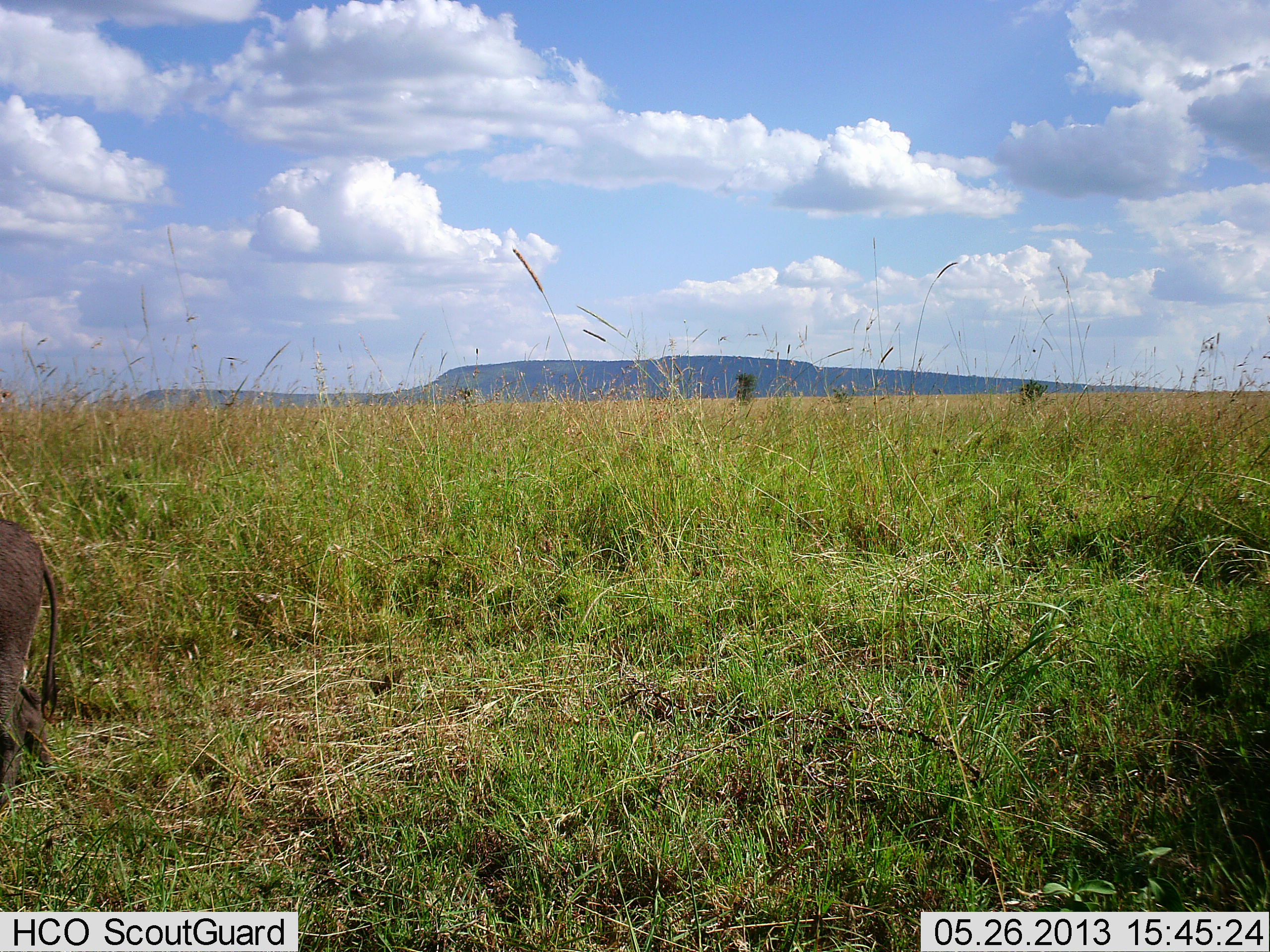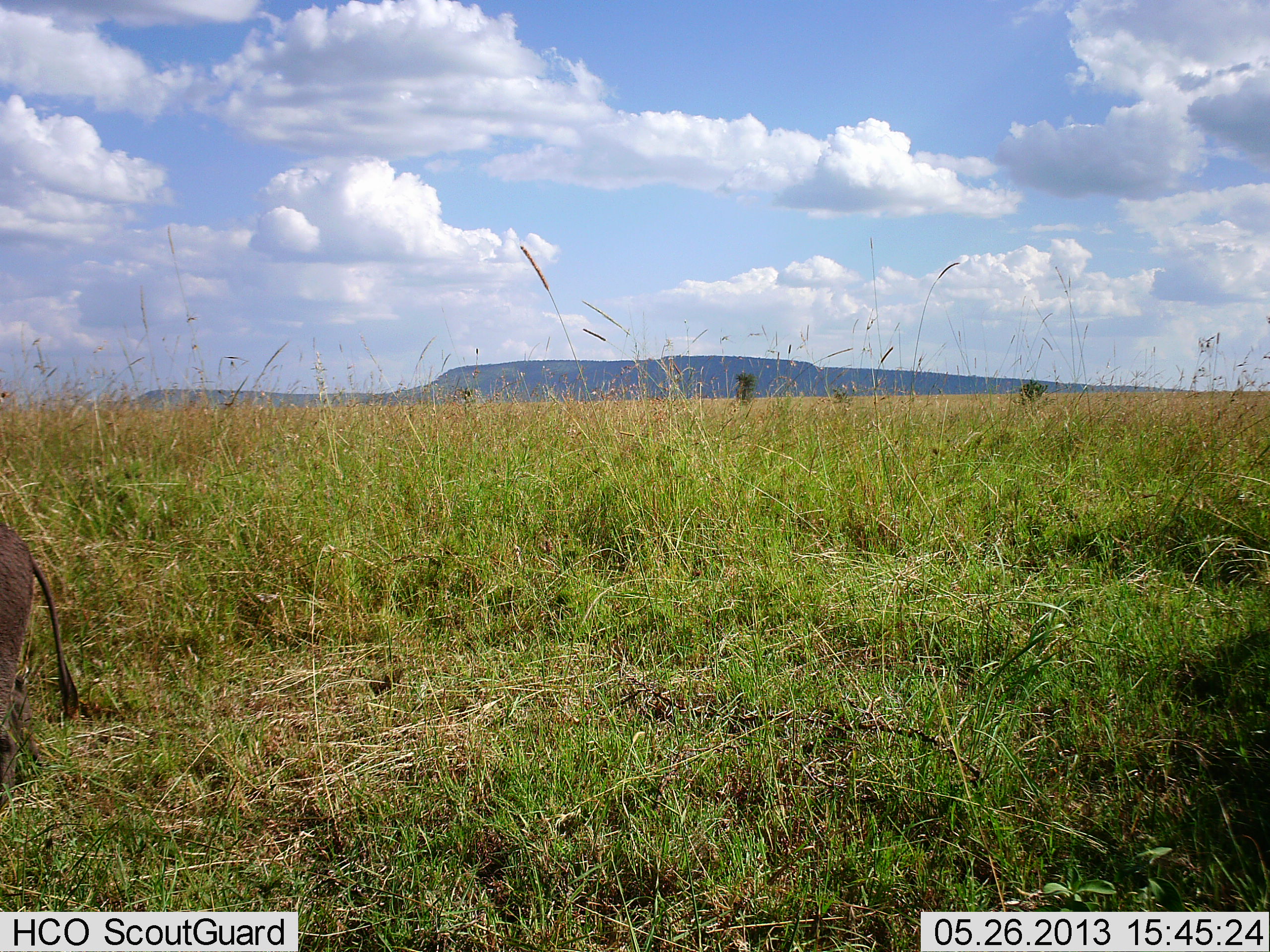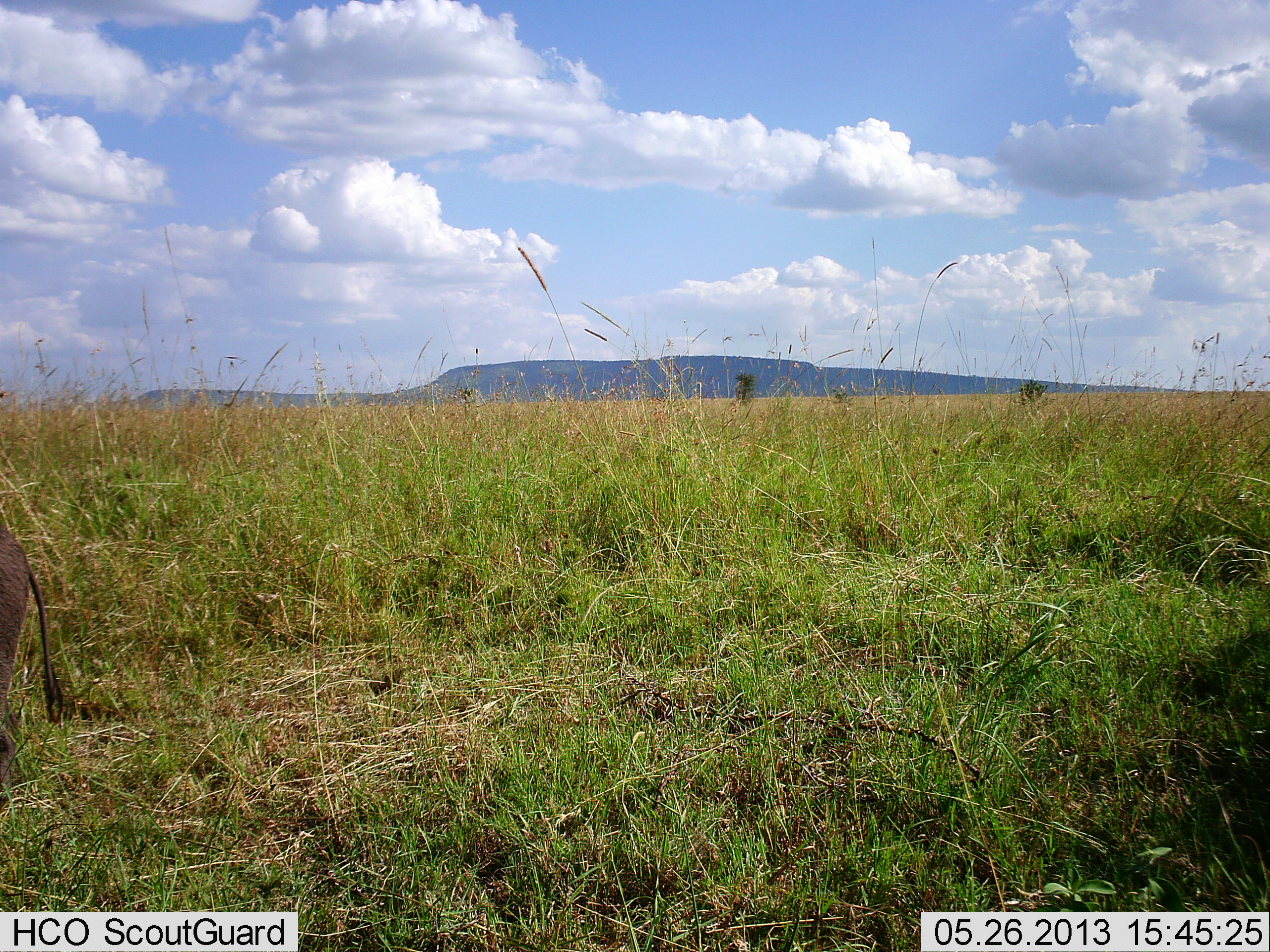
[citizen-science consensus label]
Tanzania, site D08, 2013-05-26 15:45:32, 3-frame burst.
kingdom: Animalia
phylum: Chordata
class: Mammalia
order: Artiodactyla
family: Suidae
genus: Phacochoerus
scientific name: Phacochoerus africanus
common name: warthog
Warthog (Phacochoerus africanus), count 1. Behavior (volunteer vote fractions): standing 60%, resting 0%, moving 20%, interacting 0%. Young present (vote fraction): 0%. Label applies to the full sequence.